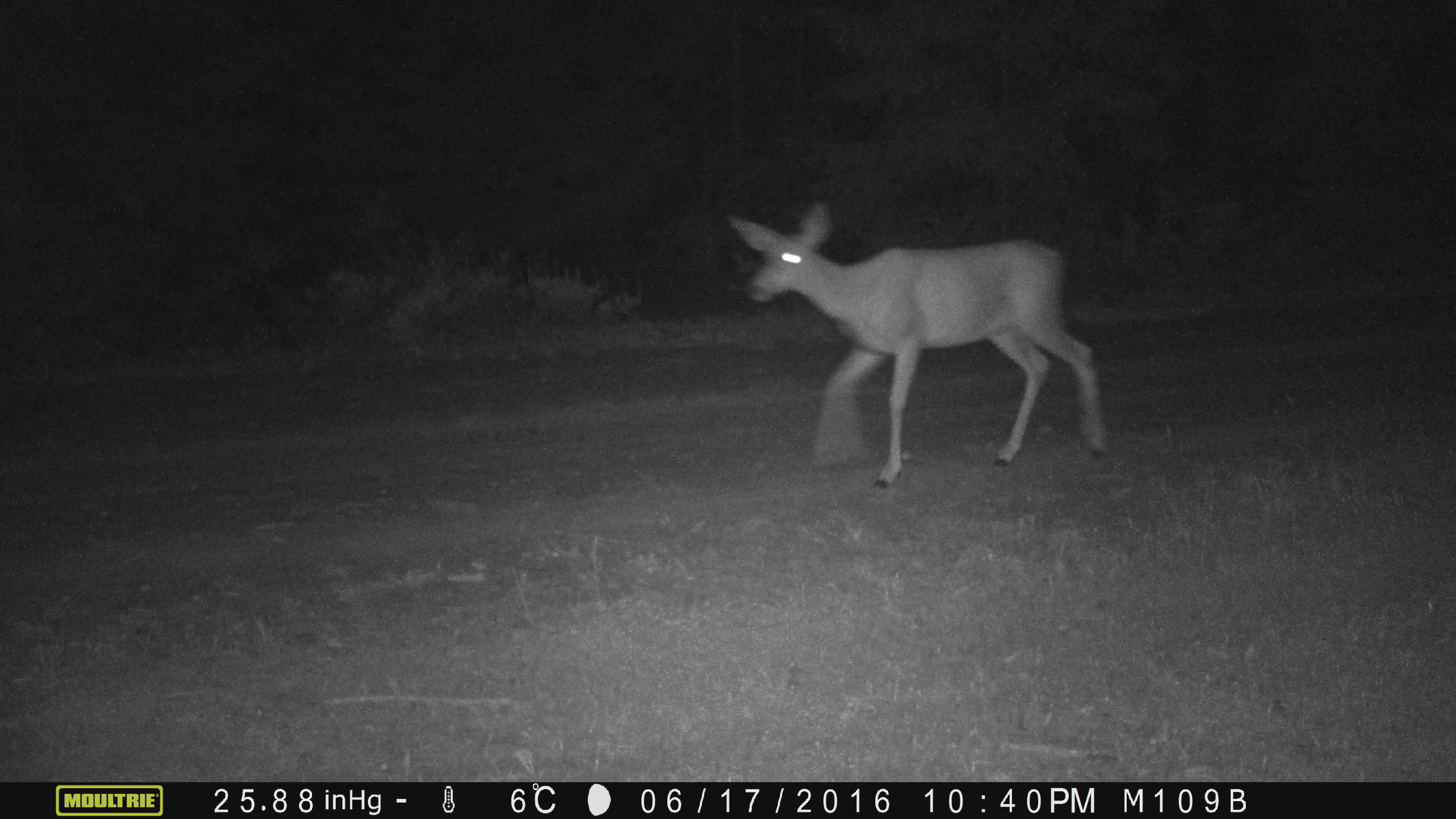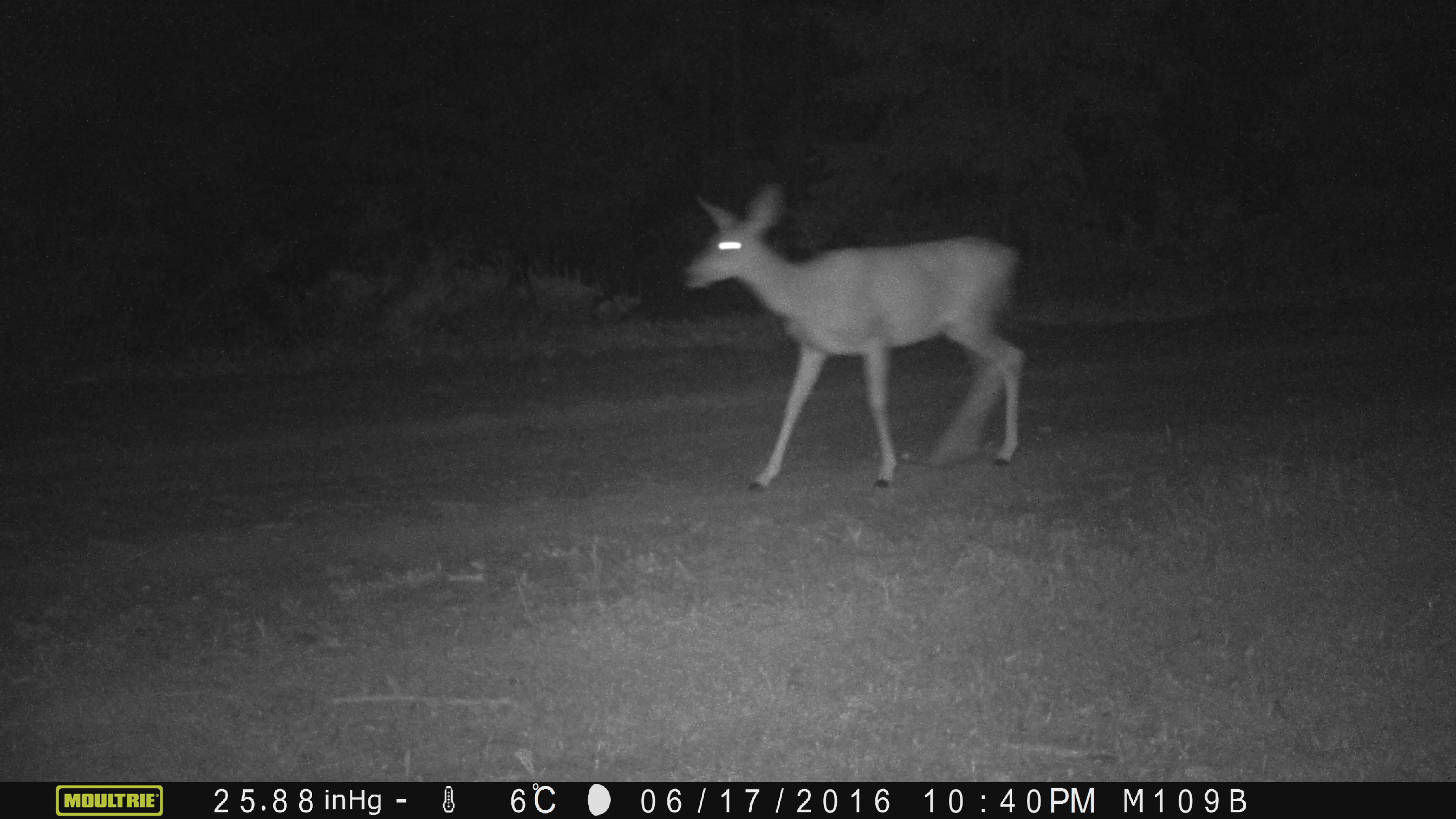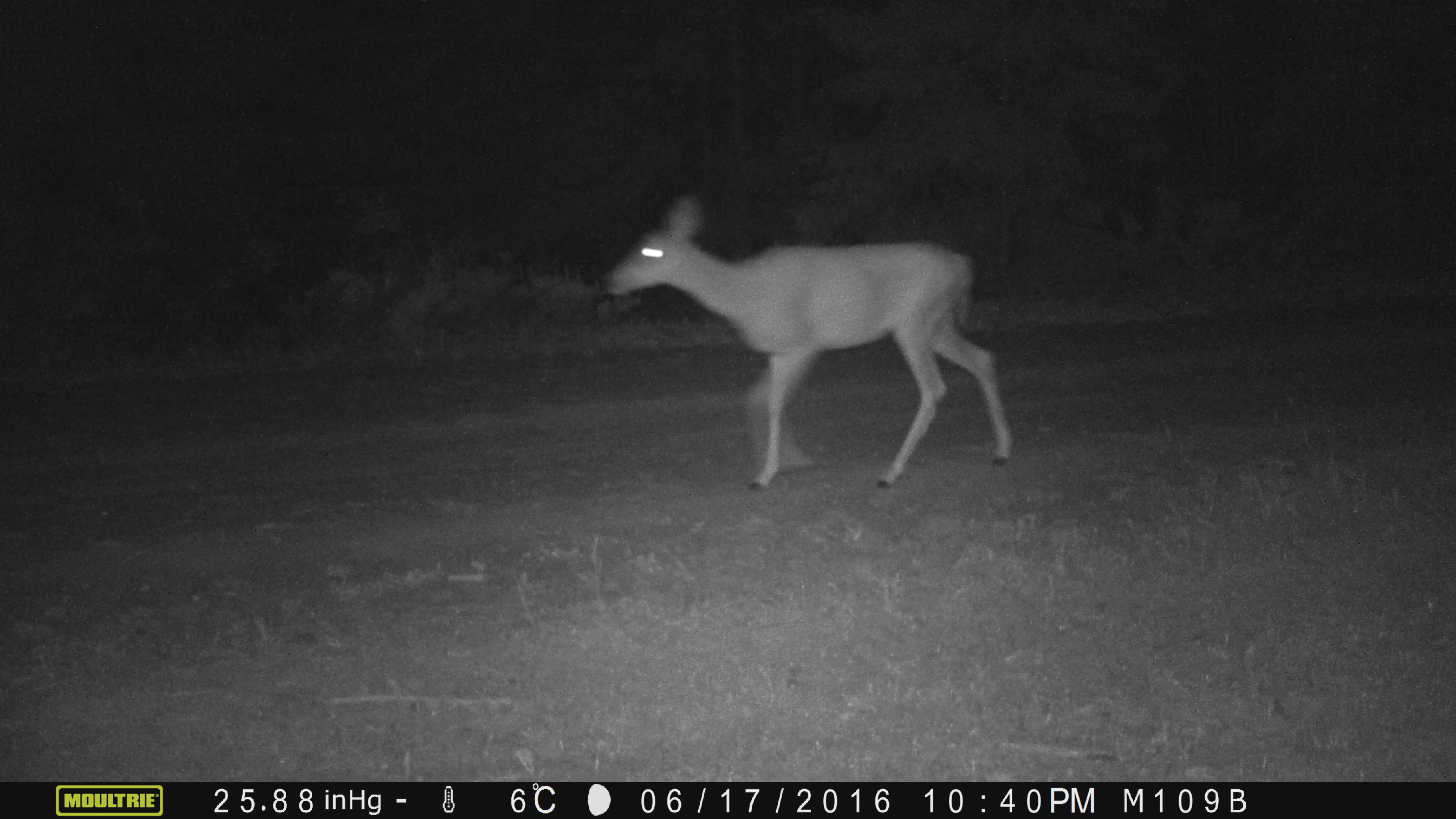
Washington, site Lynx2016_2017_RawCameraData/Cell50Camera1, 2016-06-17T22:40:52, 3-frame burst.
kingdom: Animalia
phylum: Chordata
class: Mammalia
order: Artiodactyla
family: Cervidae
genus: Odocoileus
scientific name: Odocoileus hemionus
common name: mule deer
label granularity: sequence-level